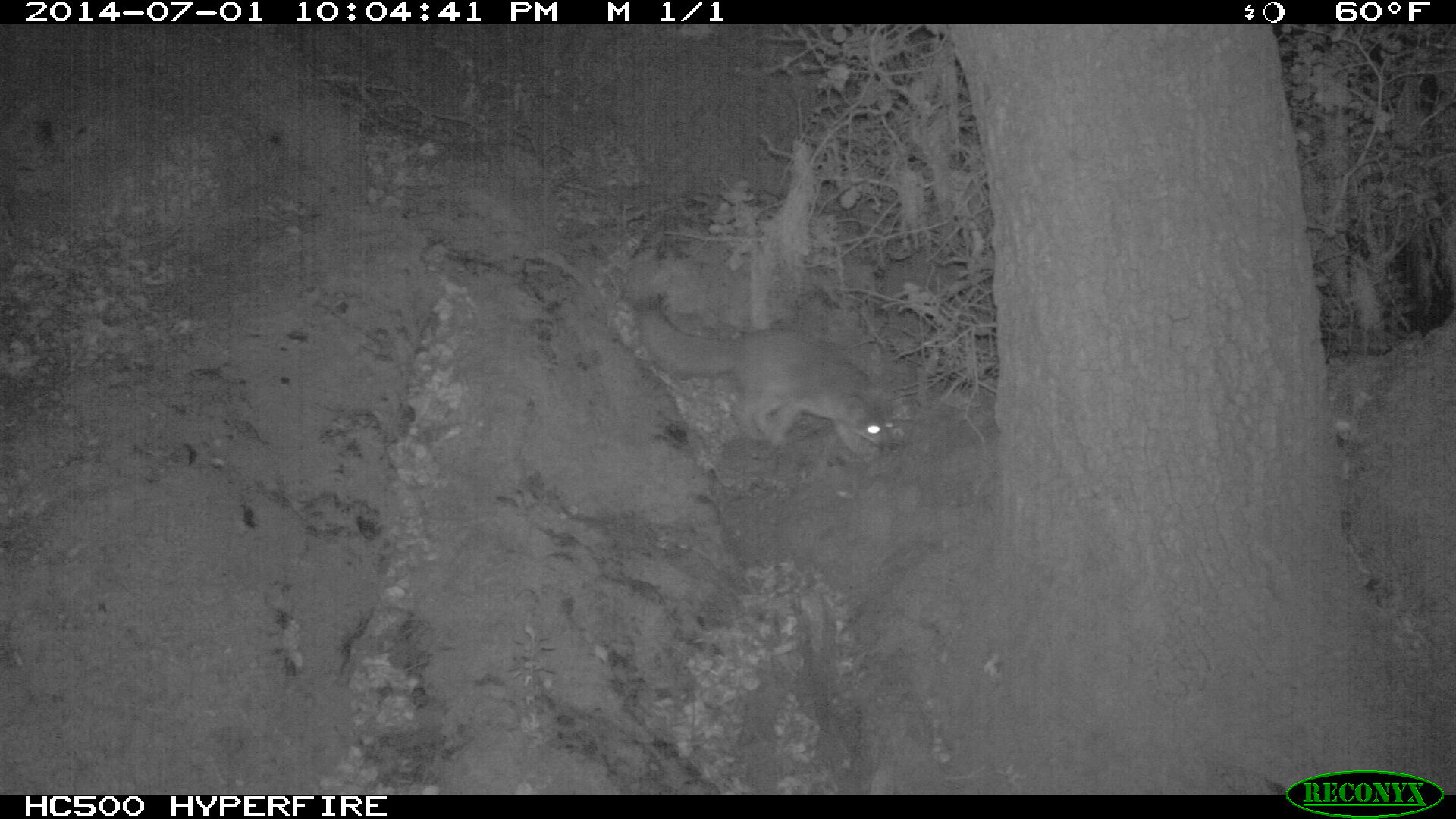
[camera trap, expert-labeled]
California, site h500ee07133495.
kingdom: Animalia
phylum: Chordata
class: Mammalia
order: Carnivora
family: Canidae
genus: Urocyon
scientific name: Urocyon littoralis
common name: island fox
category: fox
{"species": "fox (island fox) (Urocyon littoralis)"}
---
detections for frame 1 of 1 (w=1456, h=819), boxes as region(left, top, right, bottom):
fox: region(639, 299, 898, 462)